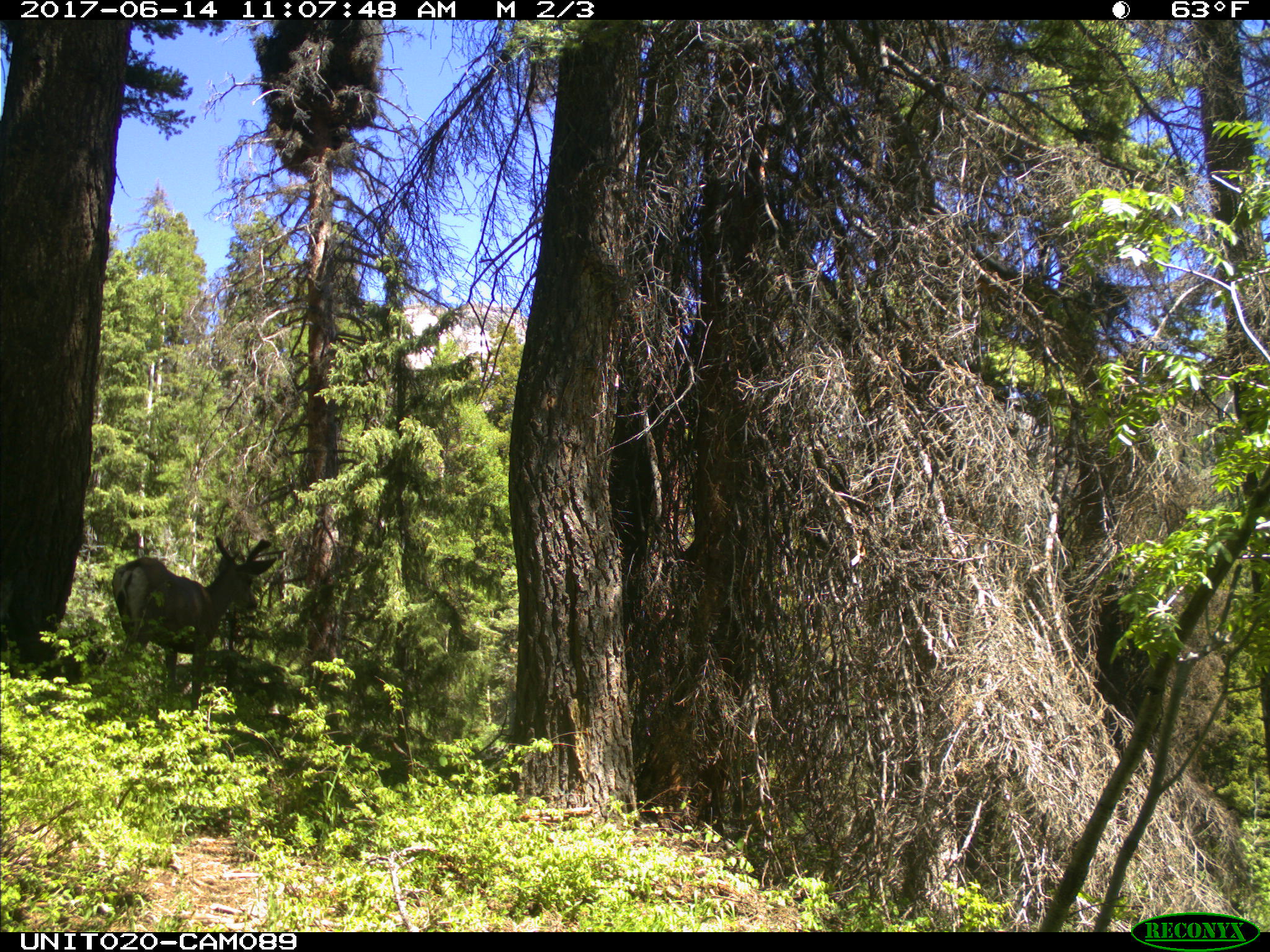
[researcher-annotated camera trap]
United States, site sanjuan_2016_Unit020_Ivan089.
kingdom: Animalia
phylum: Chordata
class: Mammalia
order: Artiodactyla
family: Cervidae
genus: Odocoileus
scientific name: Odocoileus hemionus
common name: mule deer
Odocoileus hemionus (mule deer).